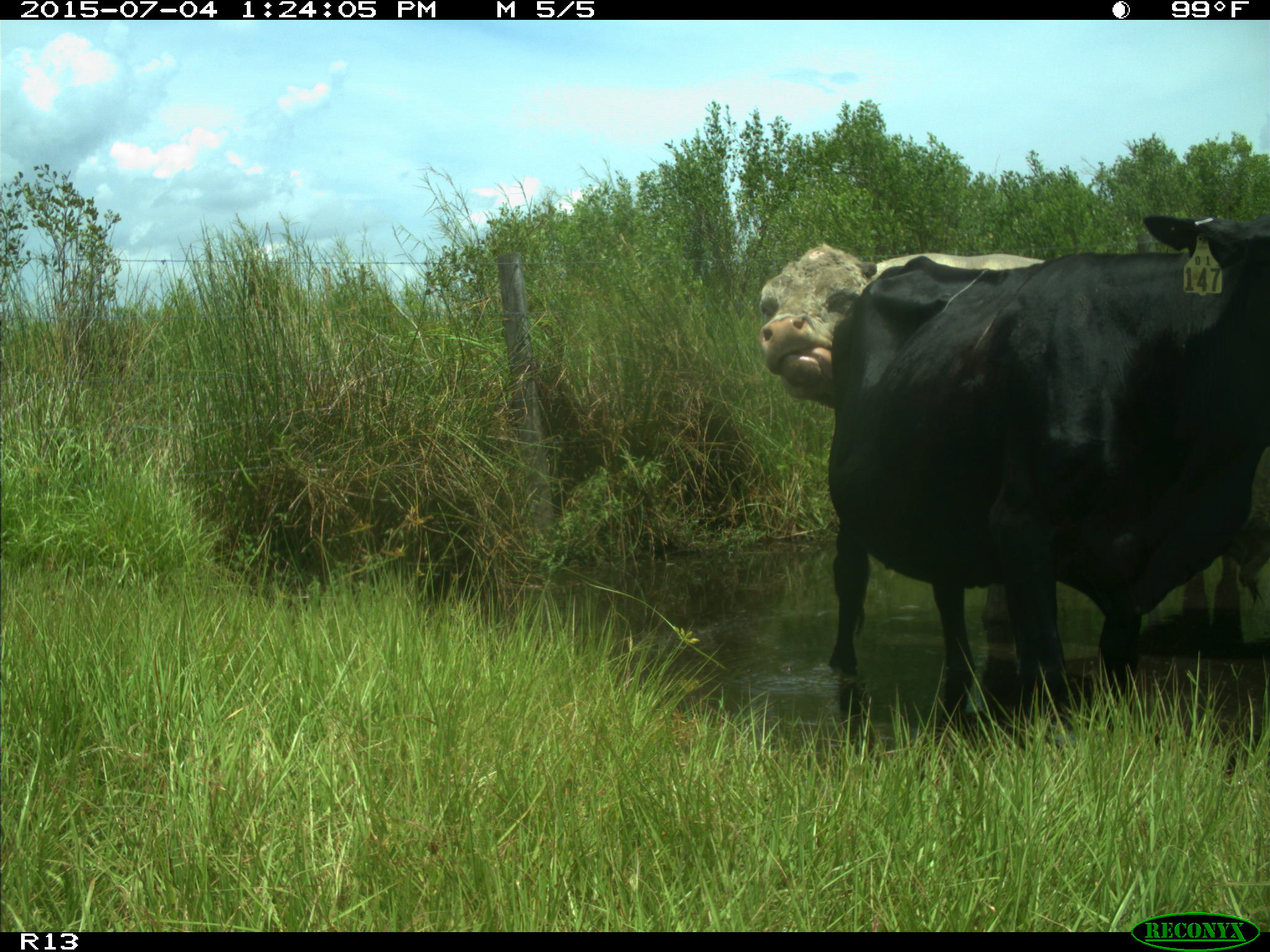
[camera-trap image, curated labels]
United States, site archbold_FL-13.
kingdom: Animalia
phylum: Chordata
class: Mammalia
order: Artiodactyla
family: Bovidae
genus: Bos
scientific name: Bos taurus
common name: domestic cow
Bos taurus (domestic cow).